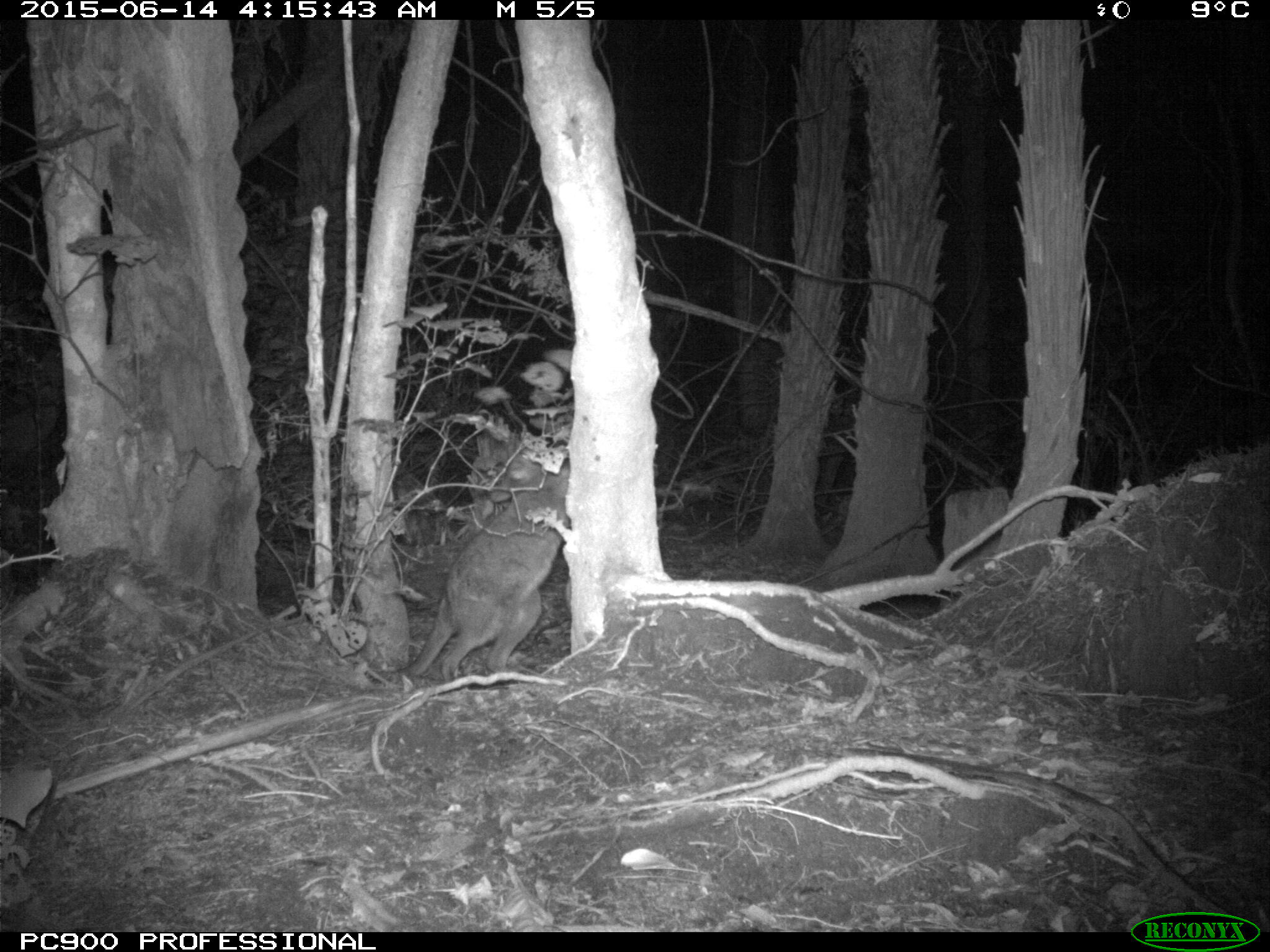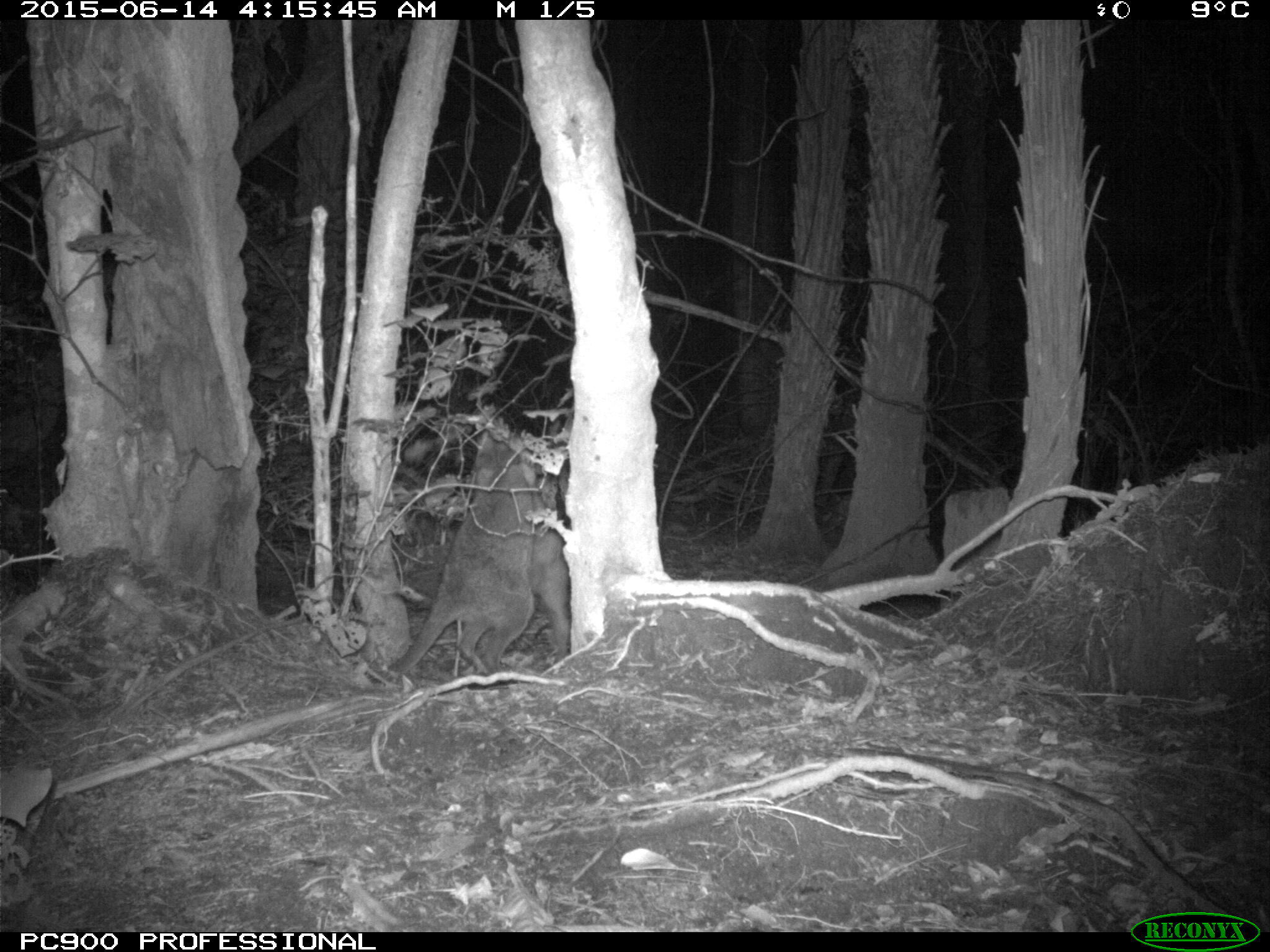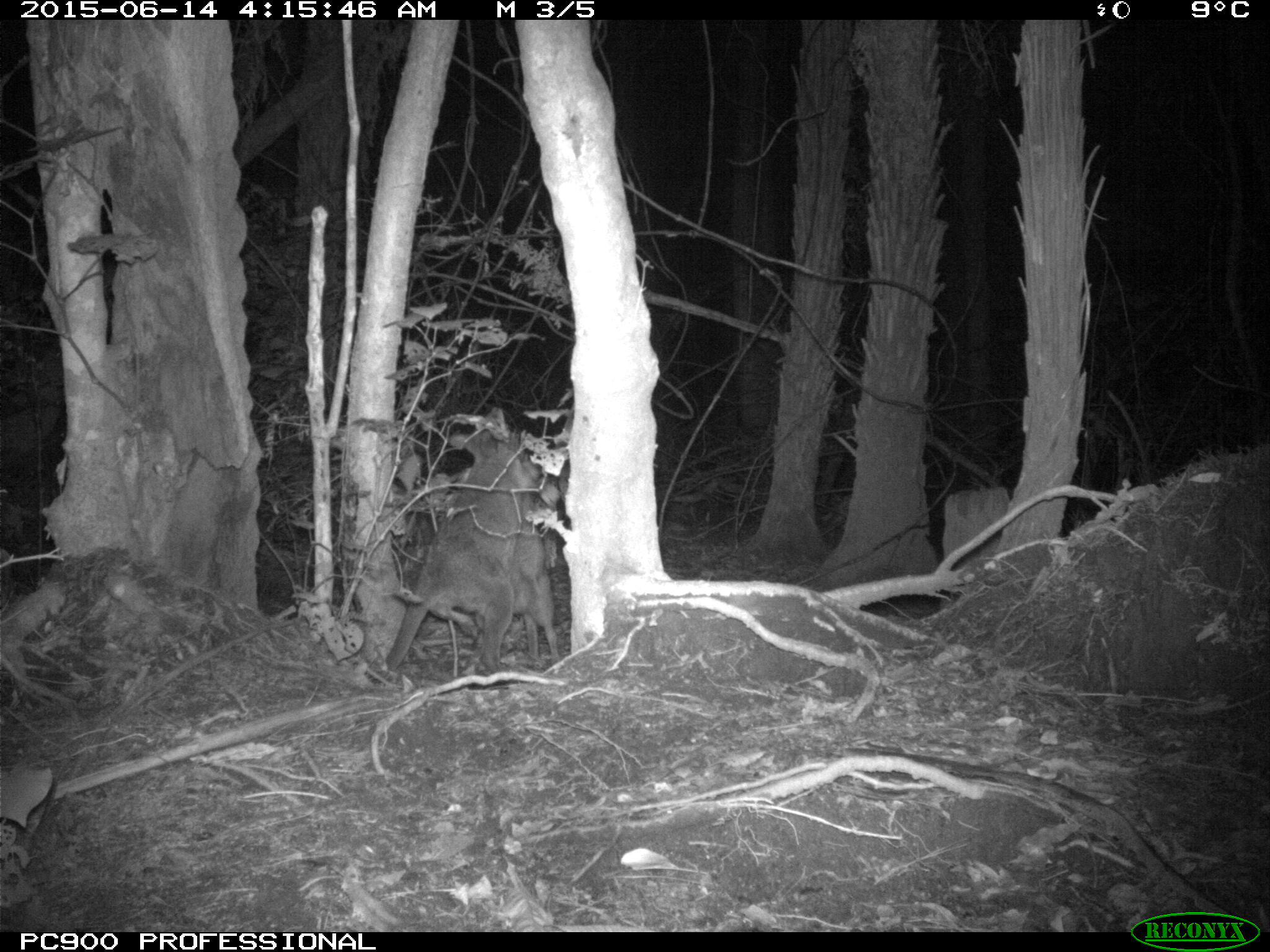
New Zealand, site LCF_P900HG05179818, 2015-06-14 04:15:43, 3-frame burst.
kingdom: Animalia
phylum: Chordata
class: Mammalia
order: Diprotodontia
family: Macropodidae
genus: Notamacropus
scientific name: Notamacropus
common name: wallaby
Wallaby (Notamacropus).